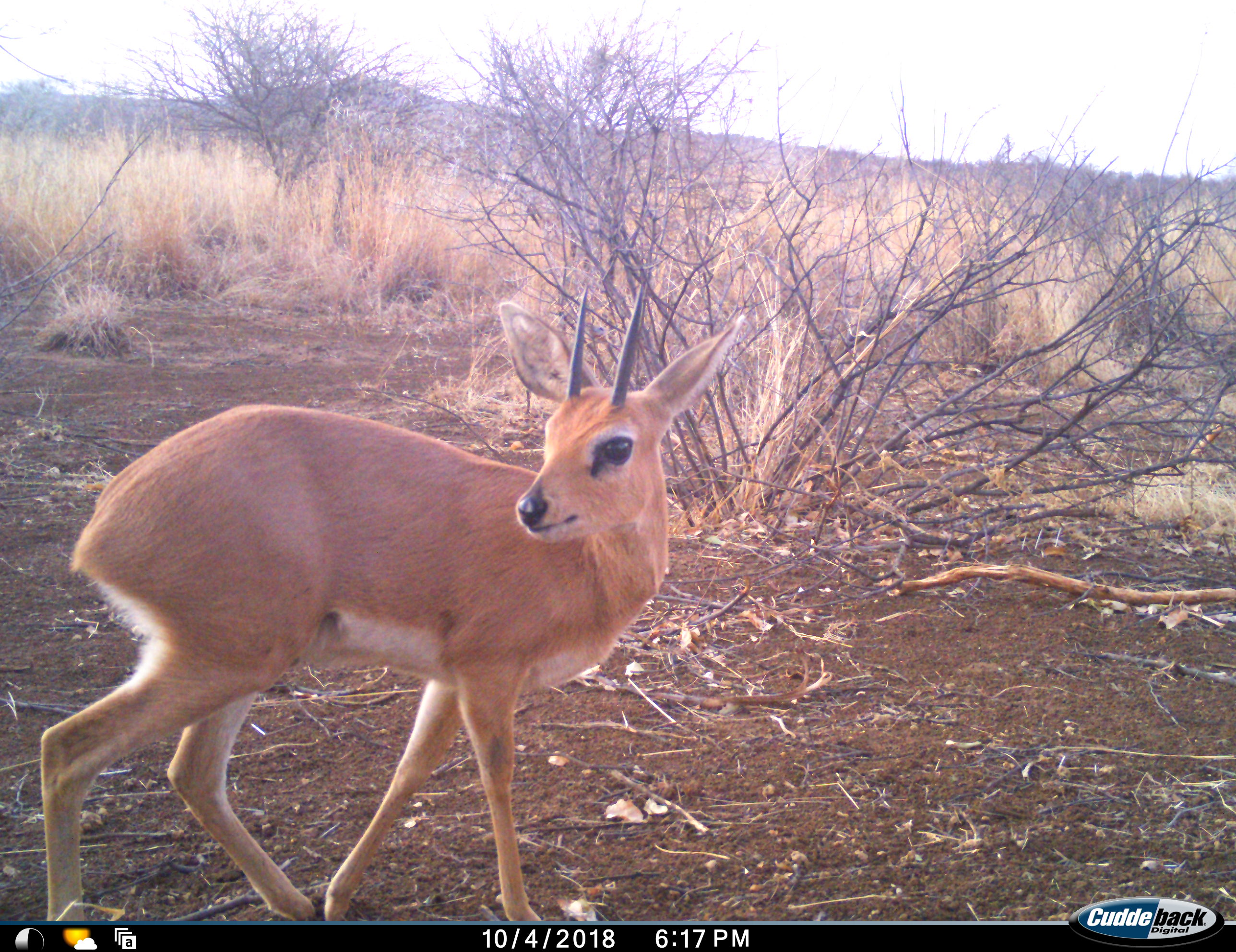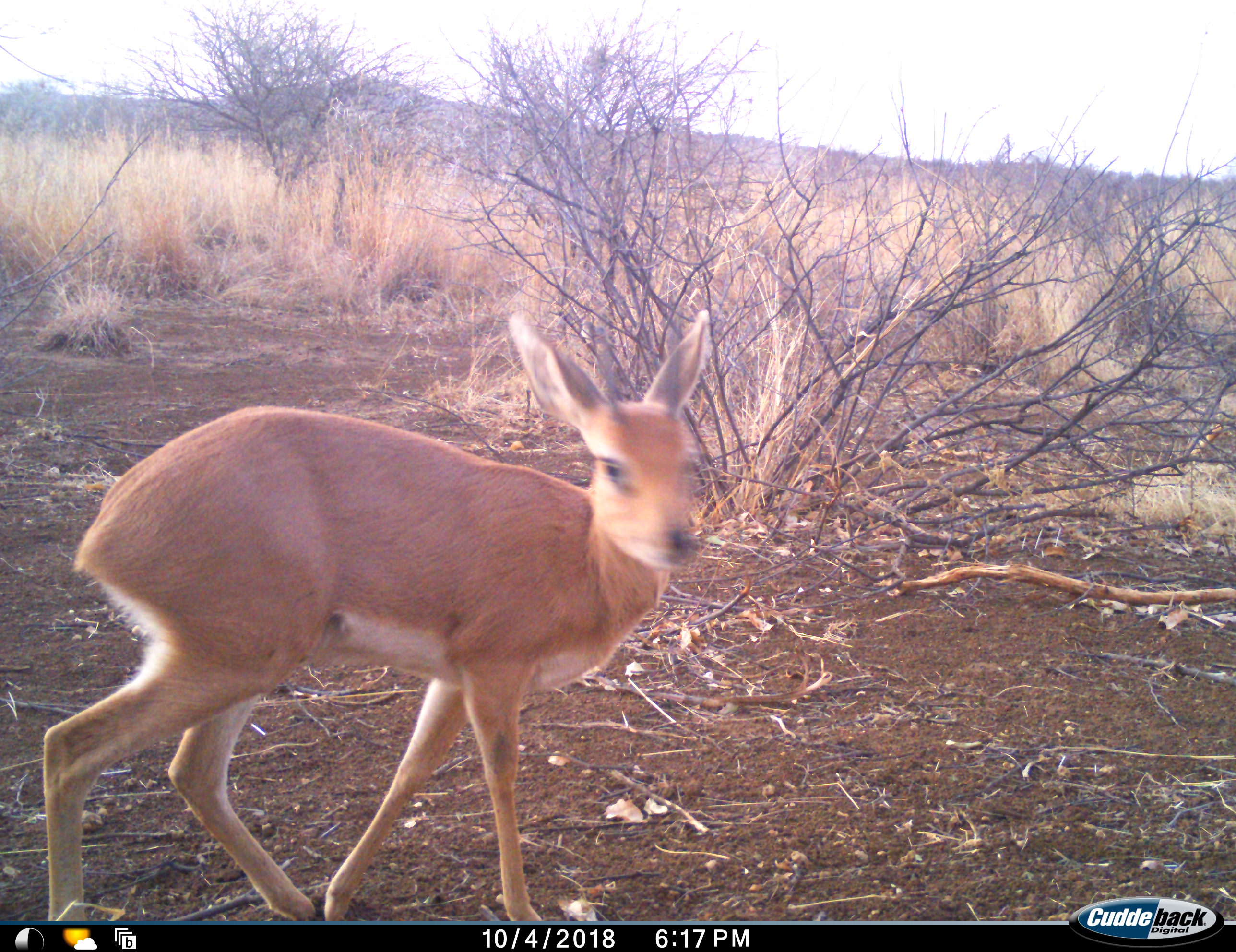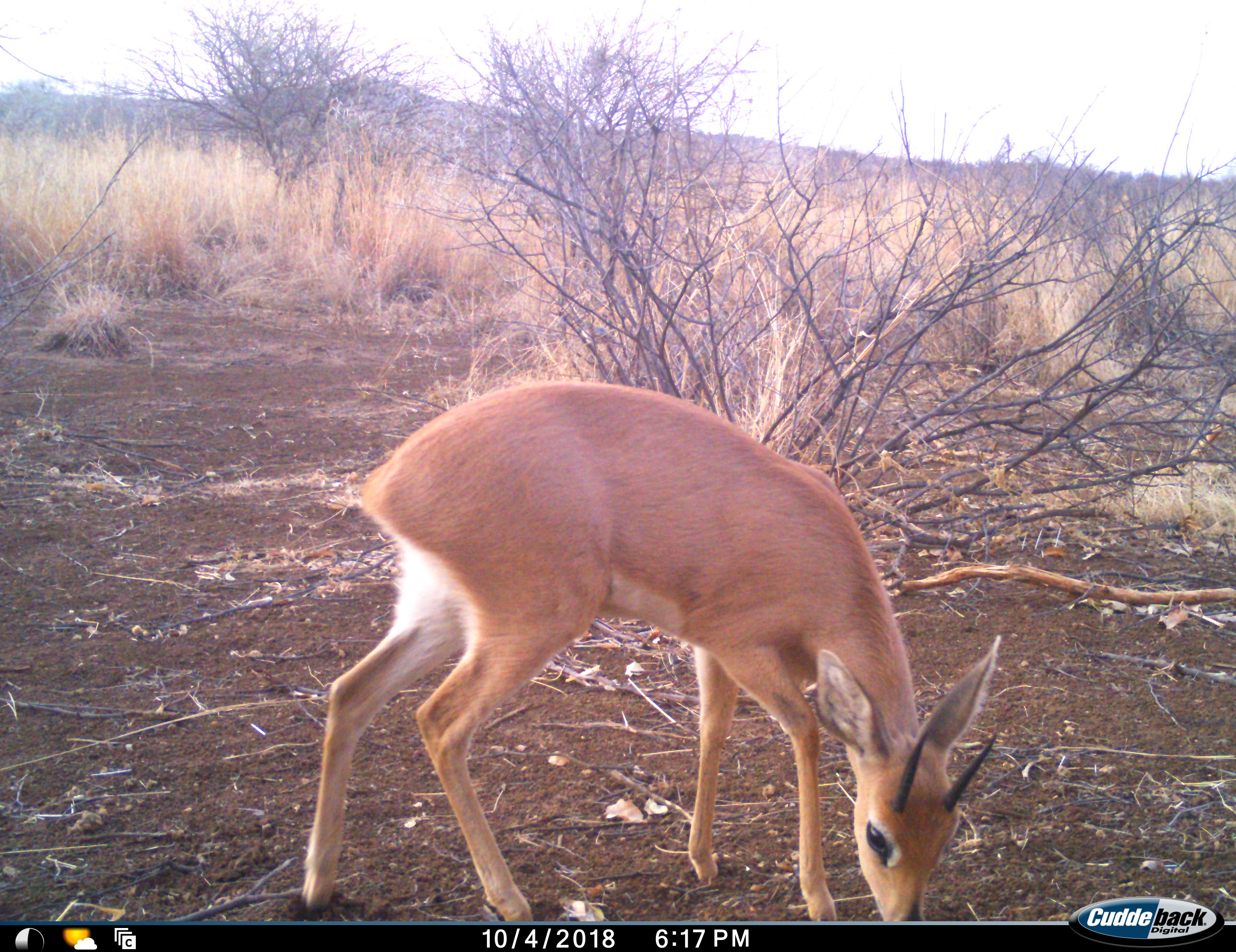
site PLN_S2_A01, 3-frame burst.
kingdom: Animalia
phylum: Chordata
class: Mammalia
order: Artiodactyla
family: Bovidae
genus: Raphicerus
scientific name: Raphicerus campestris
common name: steenbok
Steenbok (Raphicerus campestris), count 1. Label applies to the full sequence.